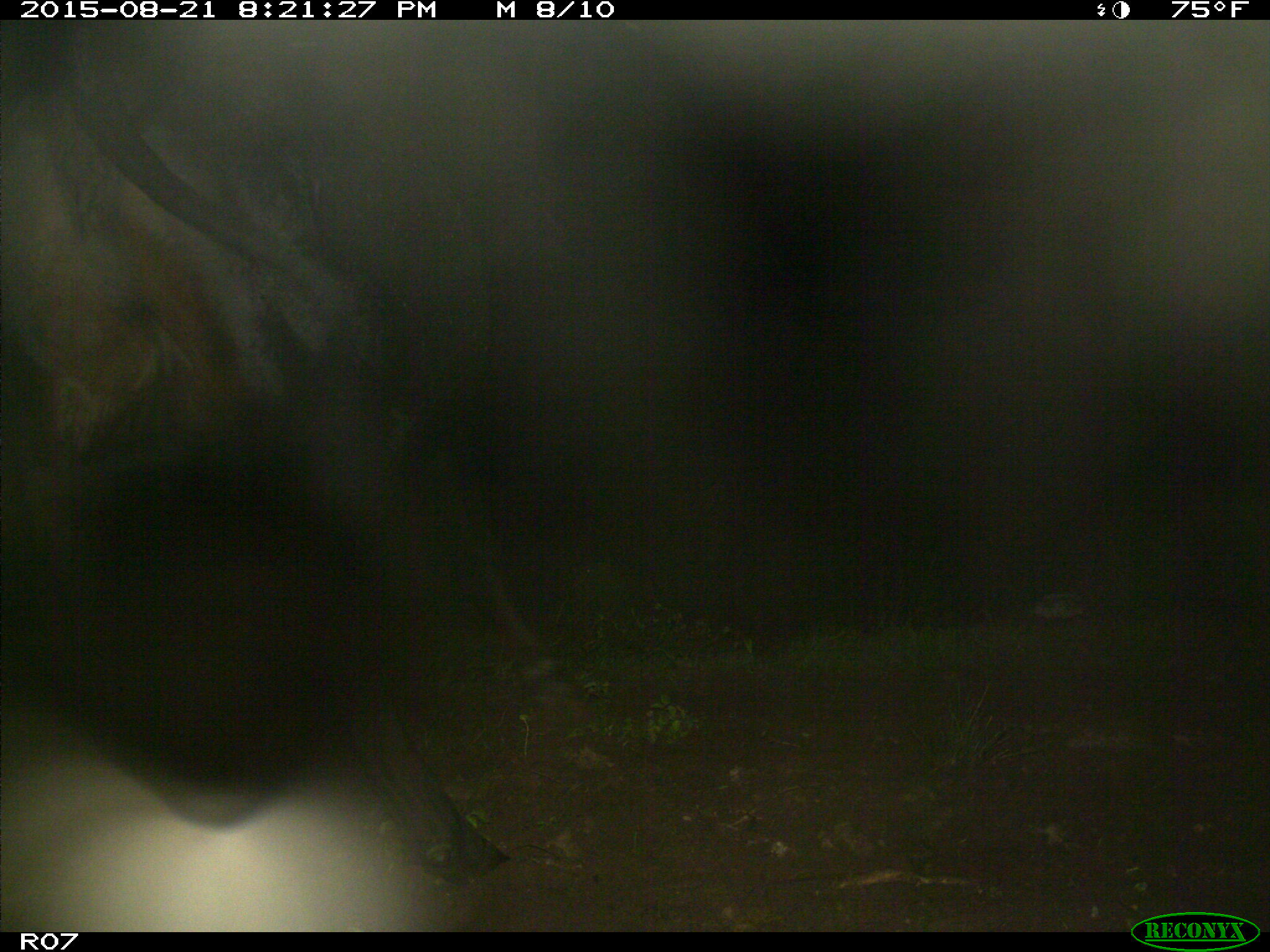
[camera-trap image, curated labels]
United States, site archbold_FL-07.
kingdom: Animalia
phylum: Chordata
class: Mammalia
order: Artiodactyla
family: Bovidae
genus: Bos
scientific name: Bos taurus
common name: domestic cow